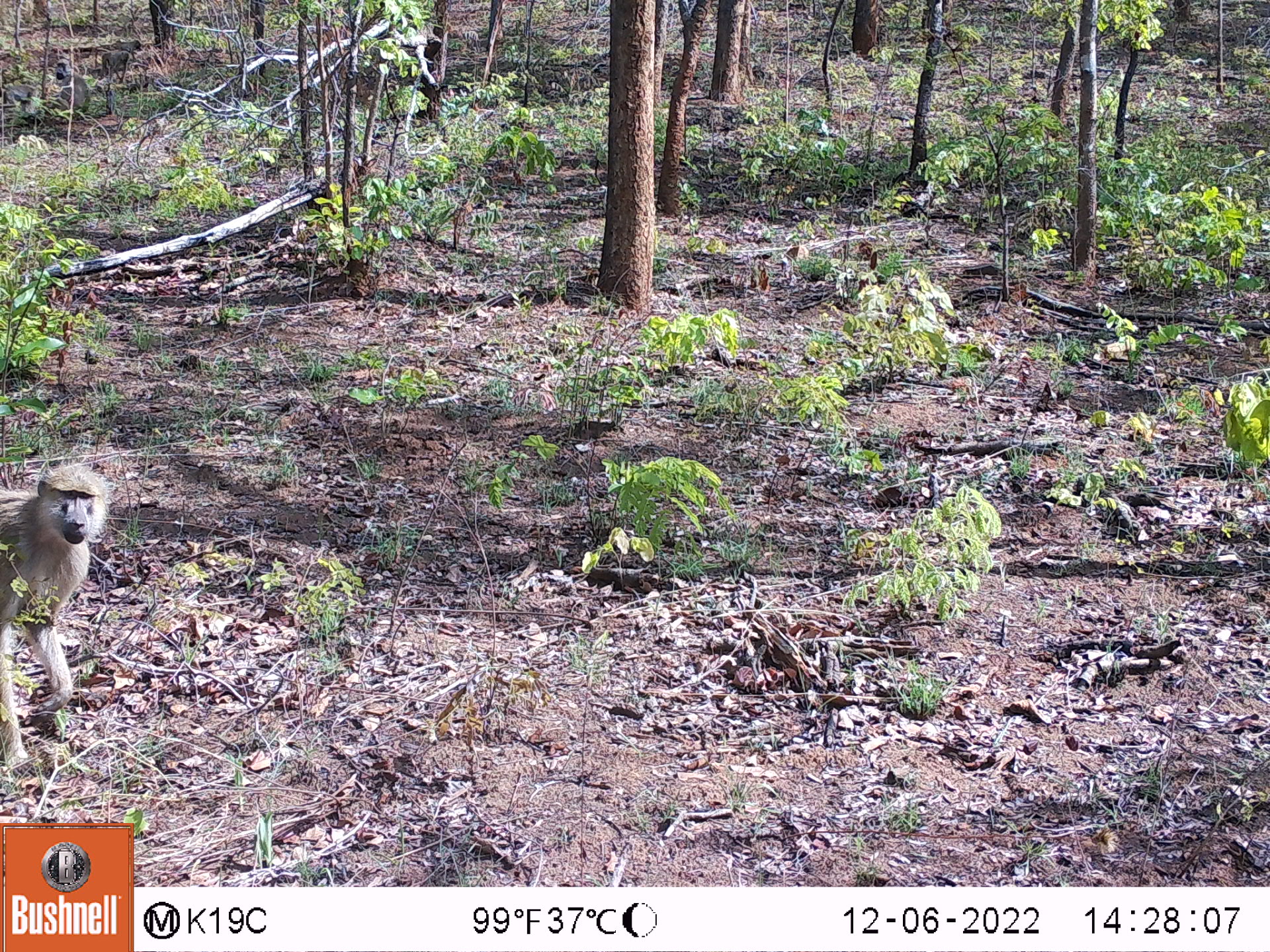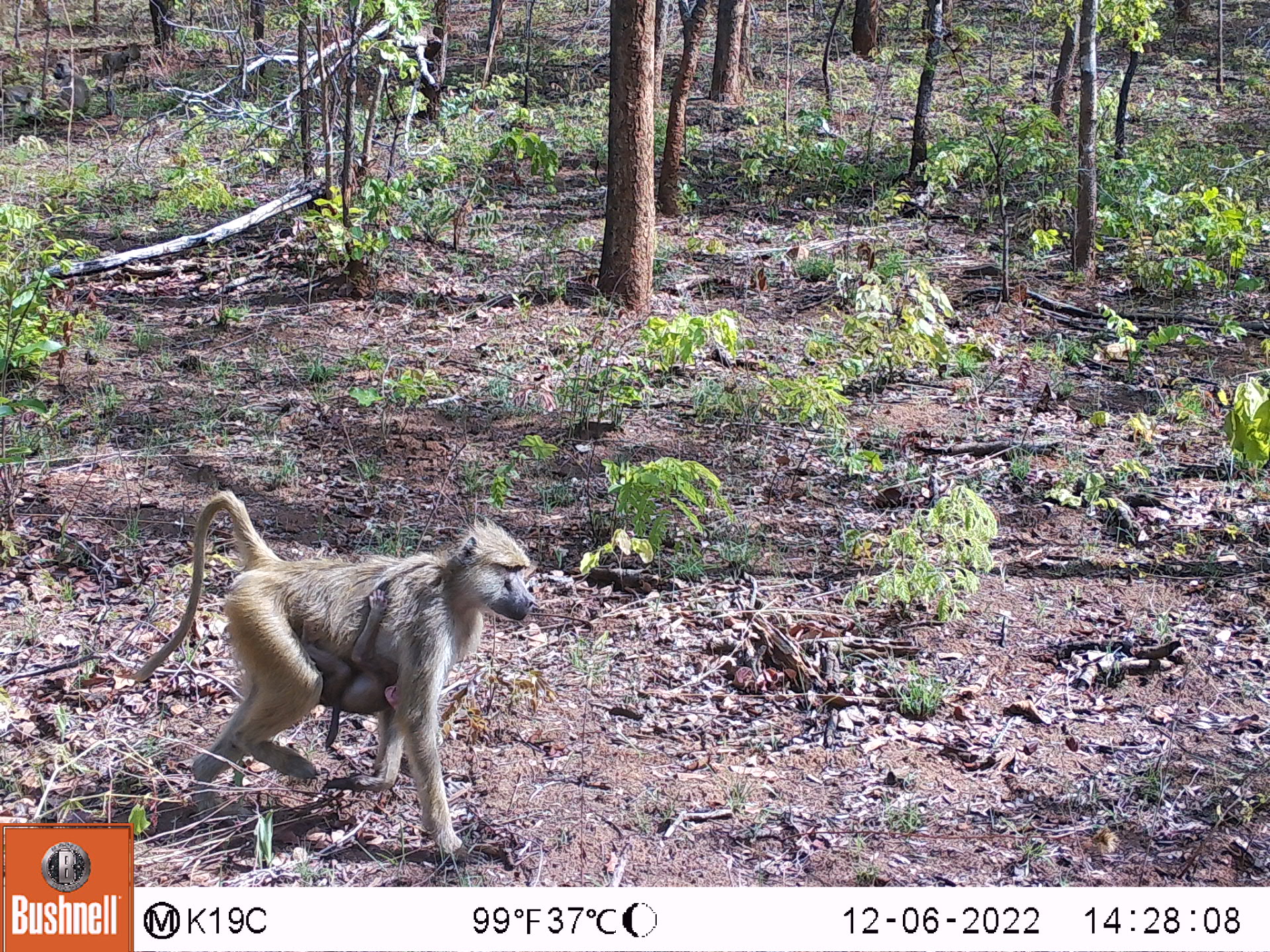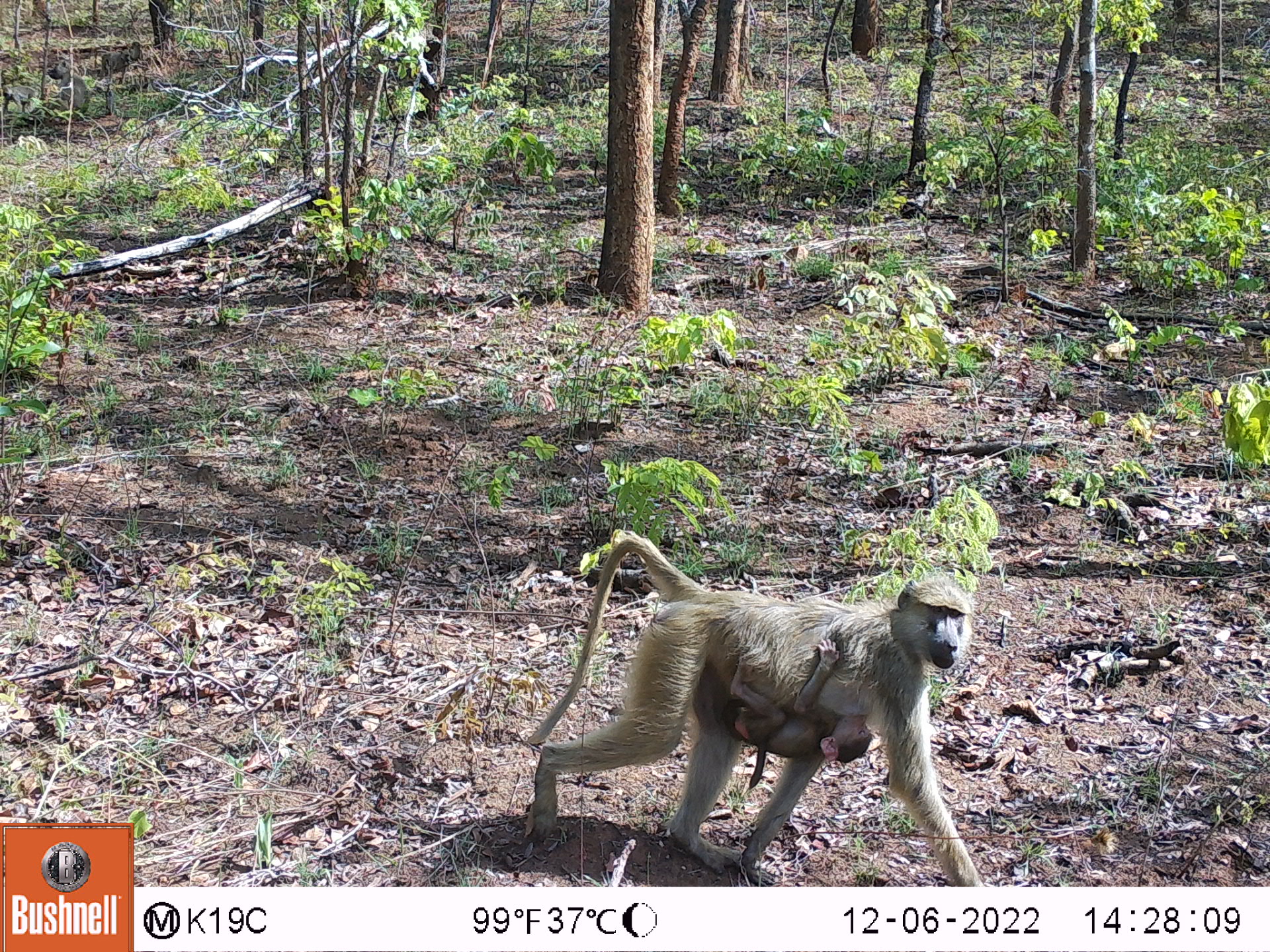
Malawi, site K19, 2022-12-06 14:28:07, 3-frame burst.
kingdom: Animalia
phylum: Chordata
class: Mammalia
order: Primates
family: Cercopithecidae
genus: Papio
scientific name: Papio cynocephalus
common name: yellow baboon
Yellow baboon (Papio cynocephalus), count 4.